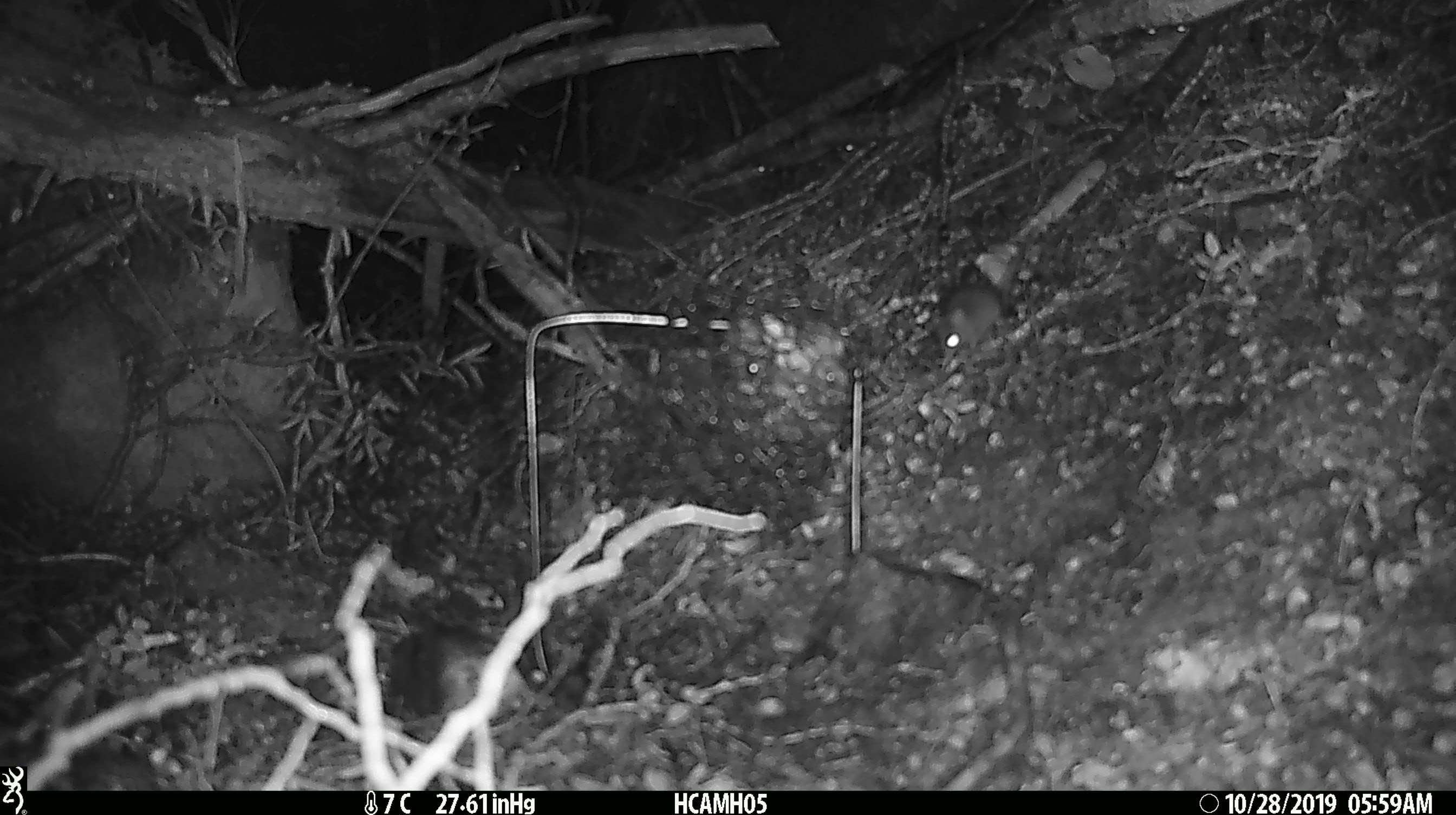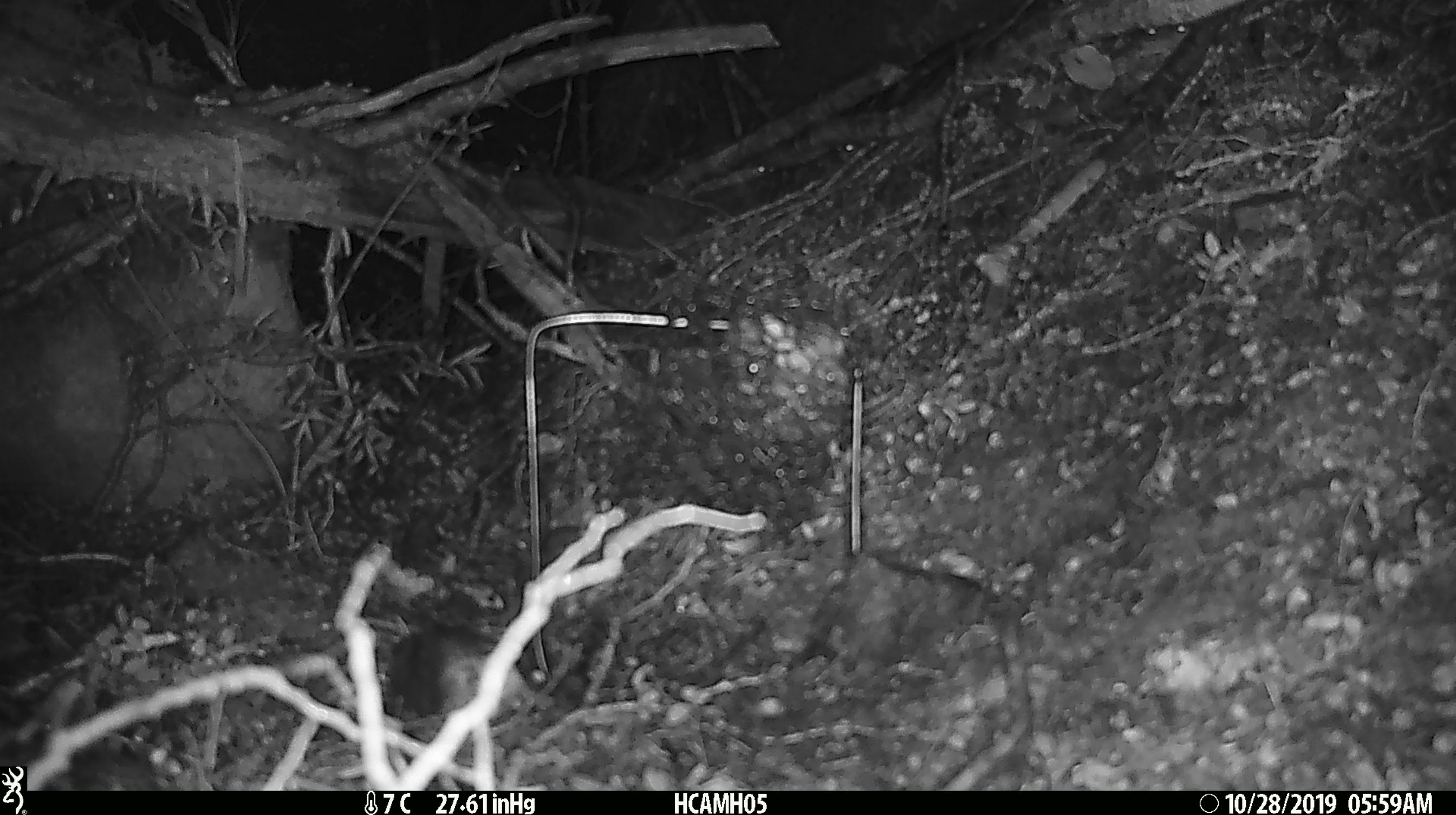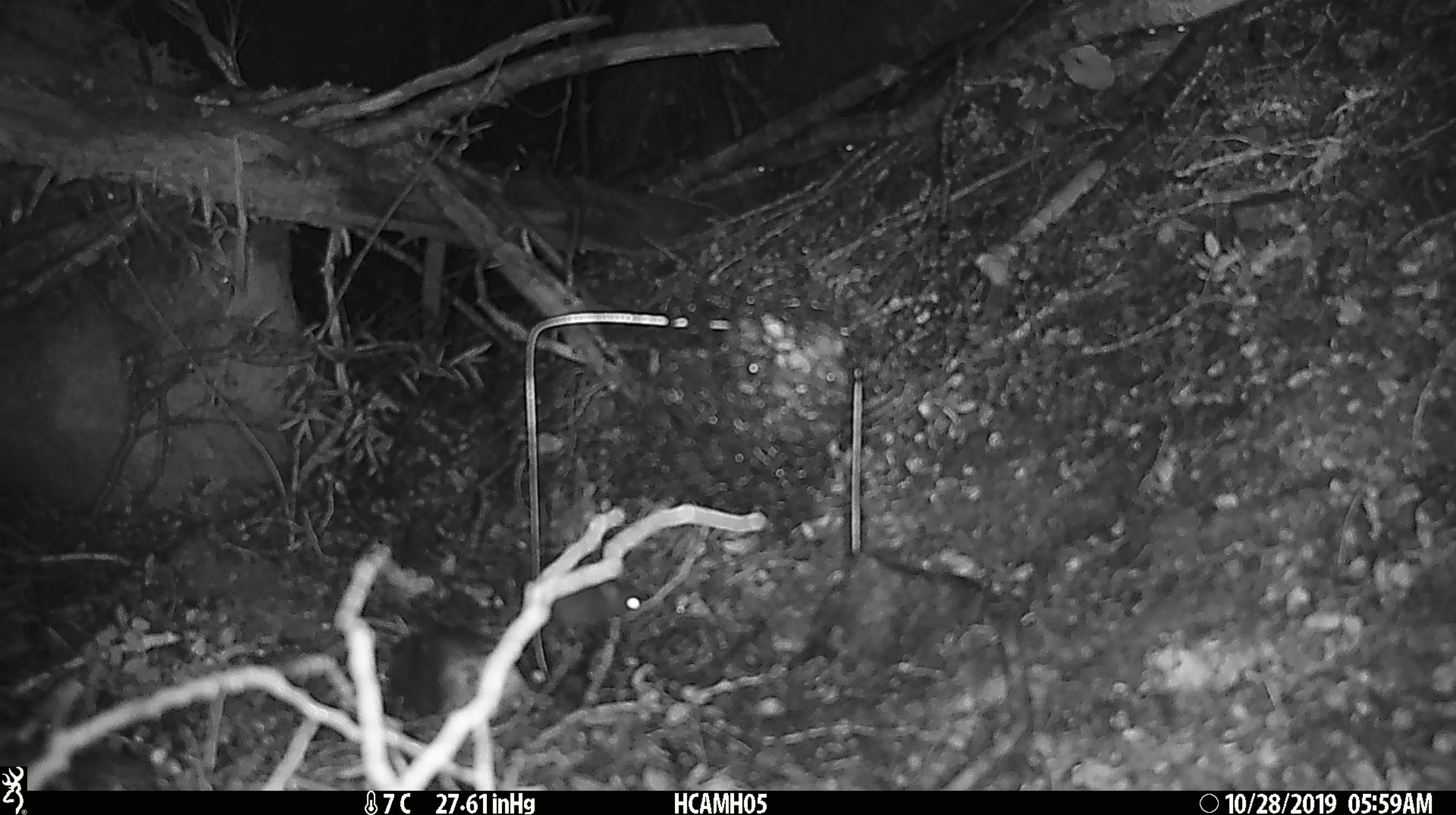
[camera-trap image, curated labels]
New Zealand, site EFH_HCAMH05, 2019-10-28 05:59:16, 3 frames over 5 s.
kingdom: Animalia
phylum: Chordata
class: Mammalia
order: Rodentia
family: Muridae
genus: Mus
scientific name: Mus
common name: mouse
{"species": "mouse (Mus)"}